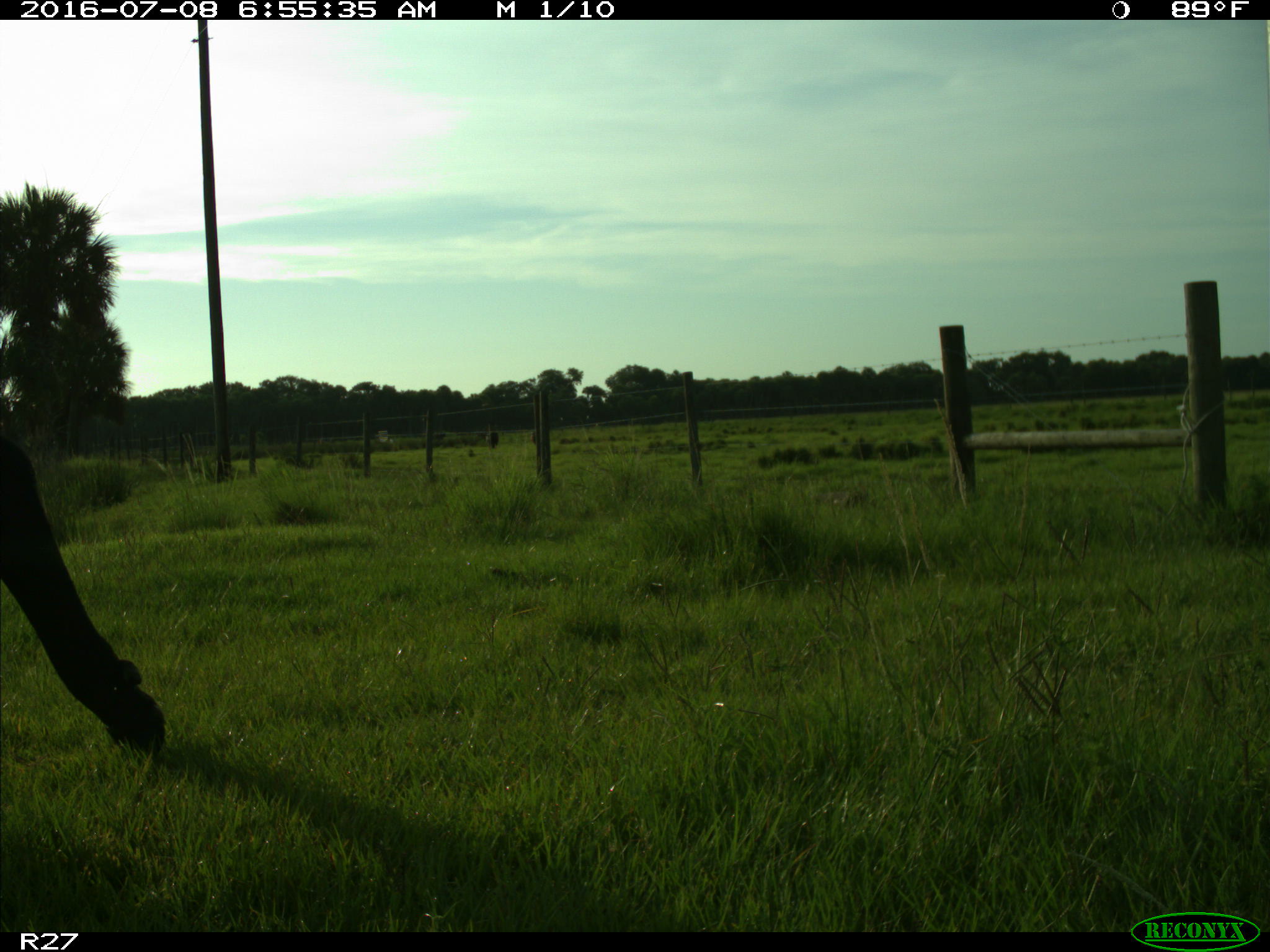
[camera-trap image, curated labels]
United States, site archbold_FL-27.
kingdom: Animalia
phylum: Chordata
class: Mammalia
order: Artiodactyla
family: Bovidae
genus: Bos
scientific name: Bos taurus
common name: domestic cow